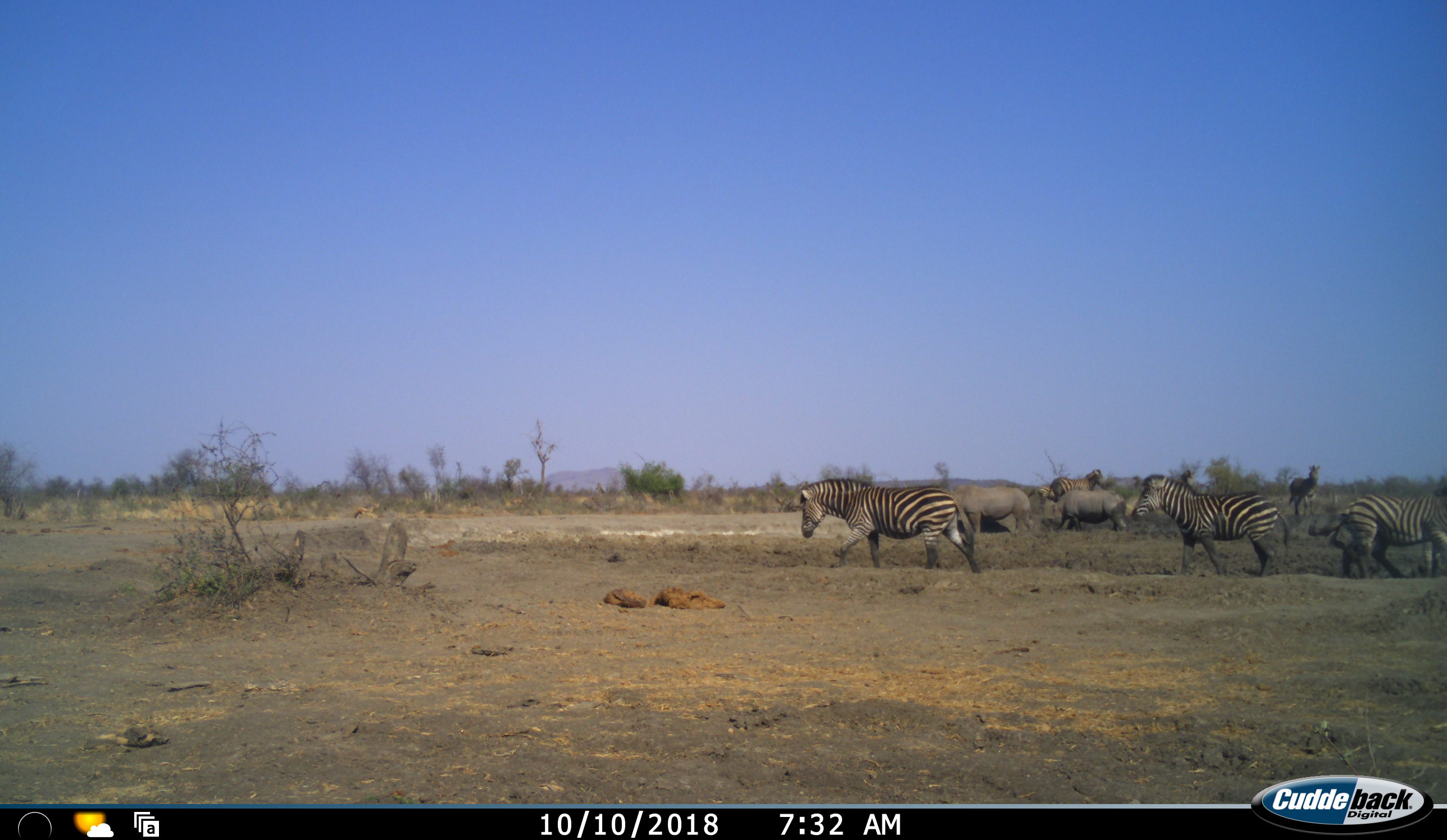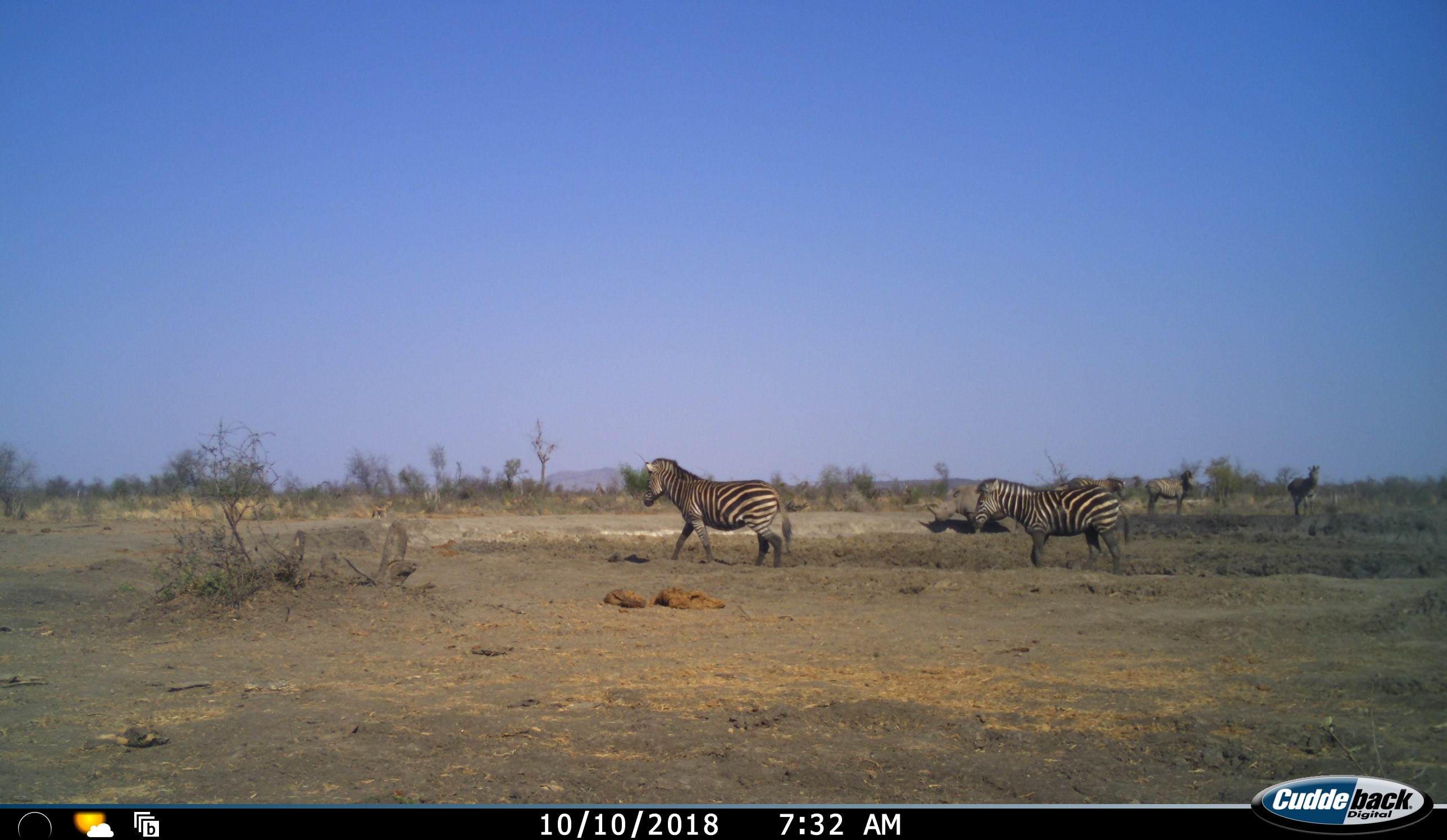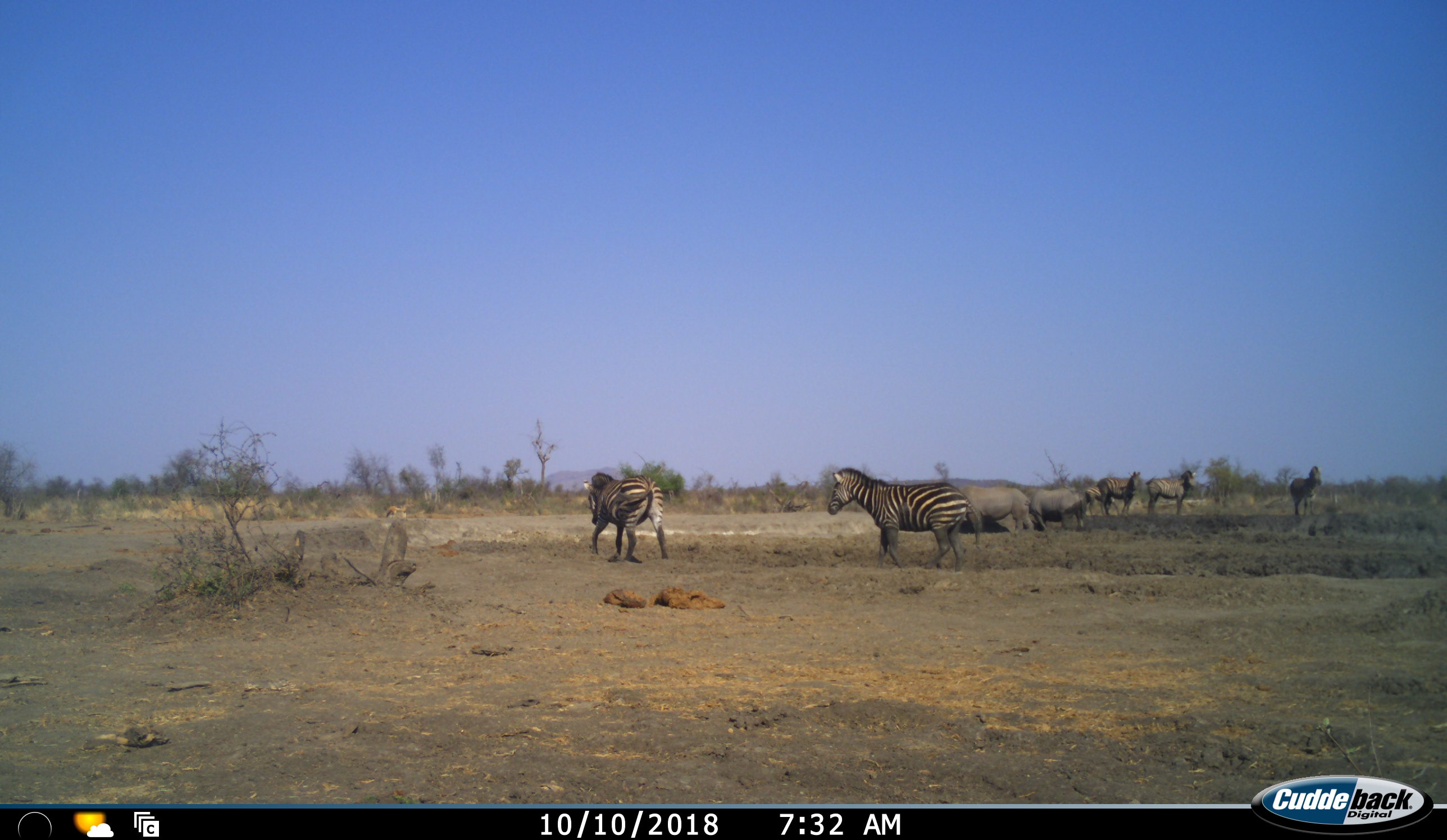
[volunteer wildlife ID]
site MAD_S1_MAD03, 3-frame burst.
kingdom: Animalia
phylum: Chordata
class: Mammalia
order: Perissodactyla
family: Rhinocerotidae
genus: Ceratotherium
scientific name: Ceratotherium simum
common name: white rhinoceros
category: rhinoceroswhite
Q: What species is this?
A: Rhinoceroswhite (white rhinoceros) (Ceratotherium simum).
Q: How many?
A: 2.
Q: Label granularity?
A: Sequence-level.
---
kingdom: Animalia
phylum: Chordata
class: Mammalia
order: Perissodactyla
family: Equidae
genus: Equus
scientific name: Equus quagga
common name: plains zebra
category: zebraplains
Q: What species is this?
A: Zebraplains (plains zebra) (Equus quagga).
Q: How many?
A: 6.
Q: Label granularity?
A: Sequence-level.